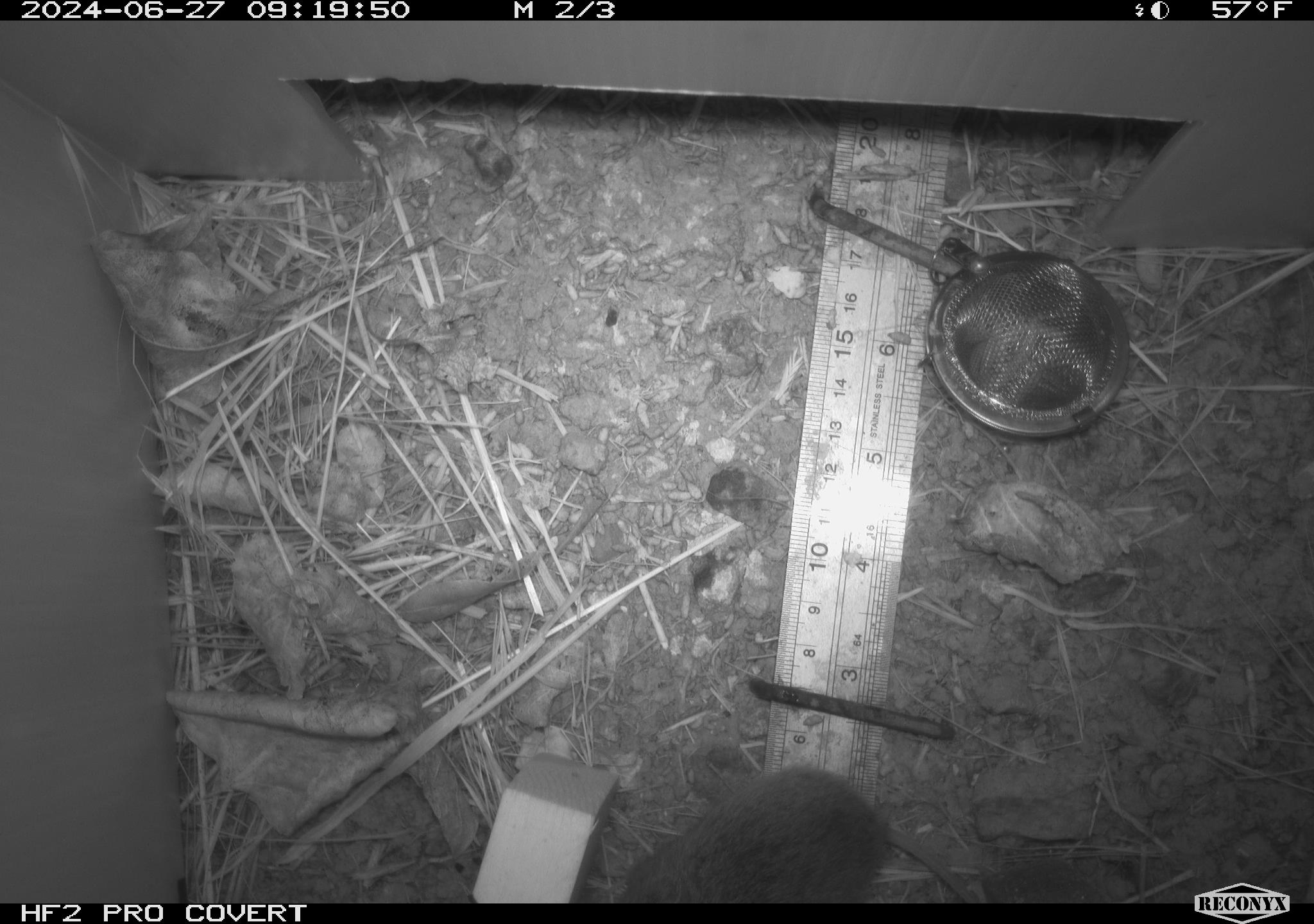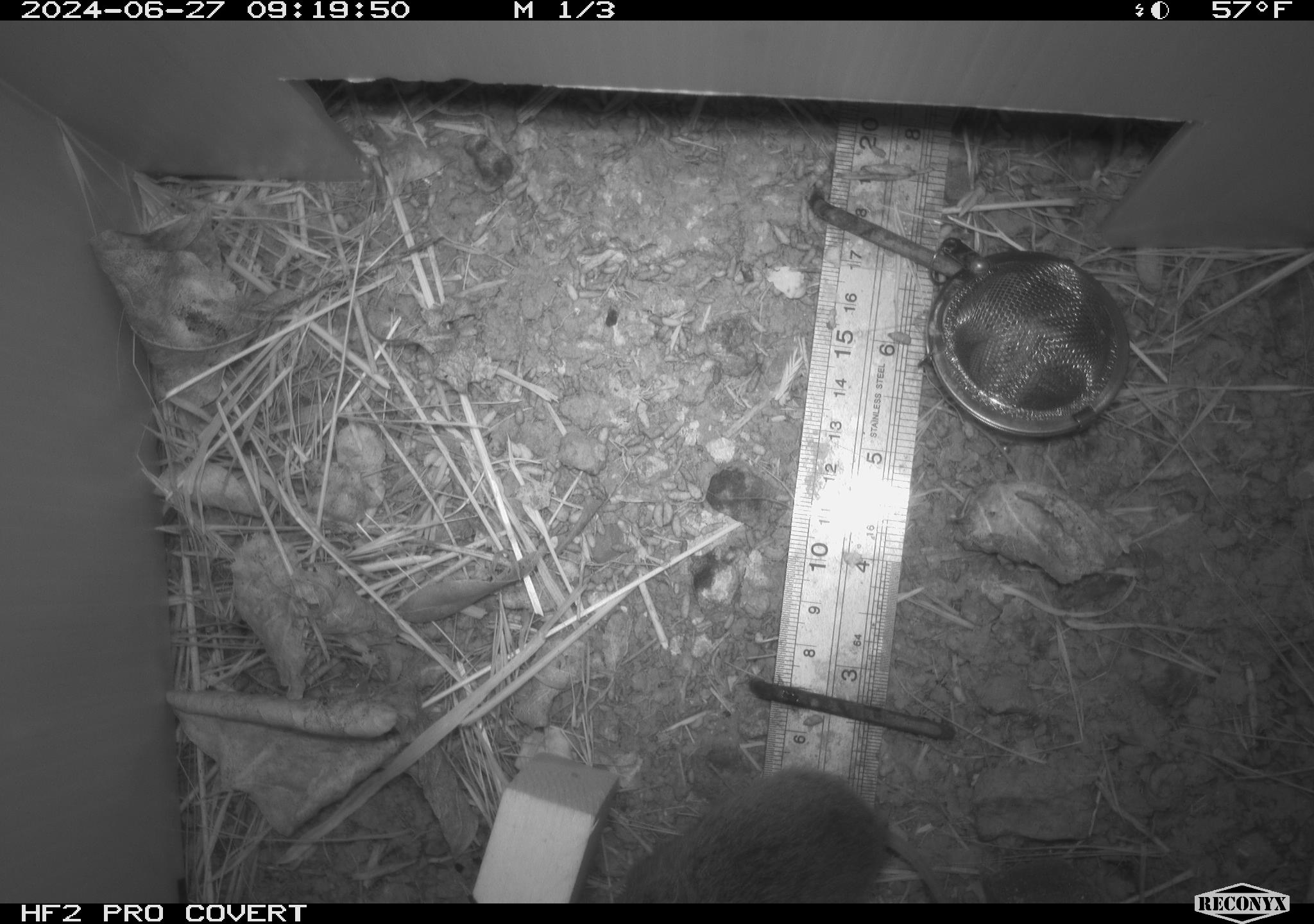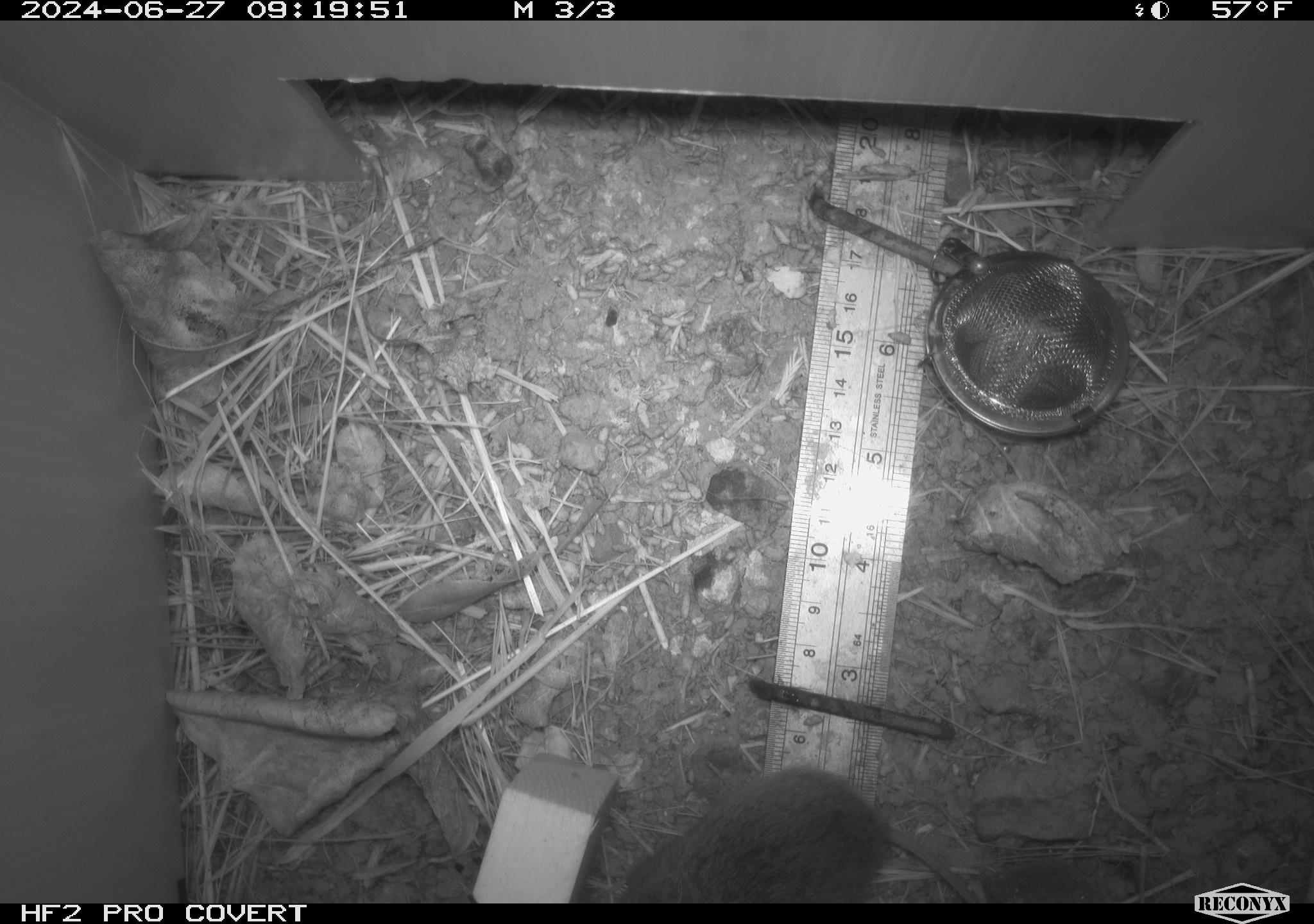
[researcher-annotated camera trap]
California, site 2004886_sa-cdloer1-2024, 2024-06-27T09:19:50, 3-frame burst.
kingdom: Animalia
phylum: Chordata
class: Mammalia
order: Rodentia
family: Cricetidae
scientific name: Arvicolinae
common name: voles, lemmings, and muskrats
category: arvicolinae subfamily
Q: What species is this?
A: Arvicolinae subfamily (voles, lemmings, and muskrats) (Arvicolinae).